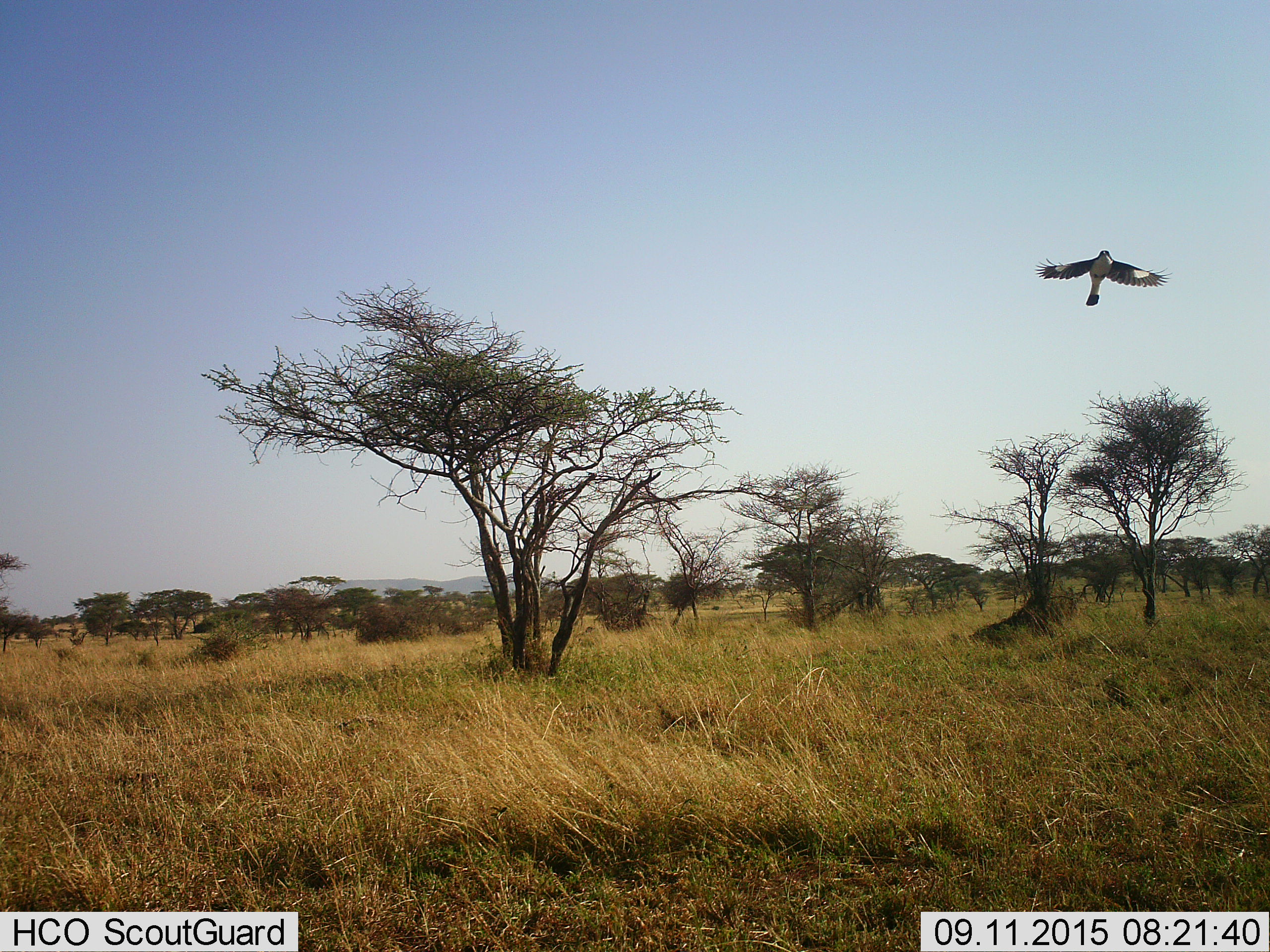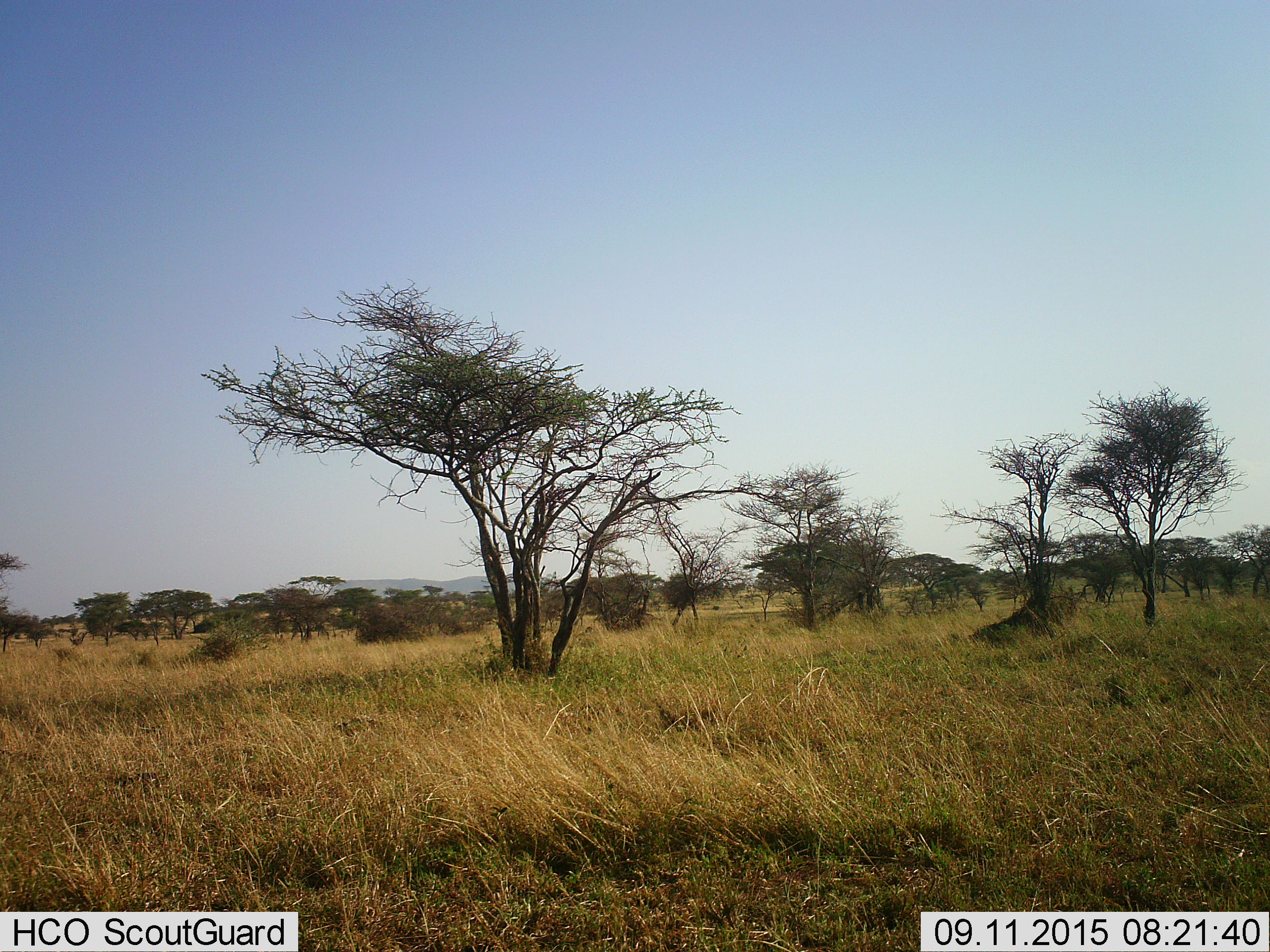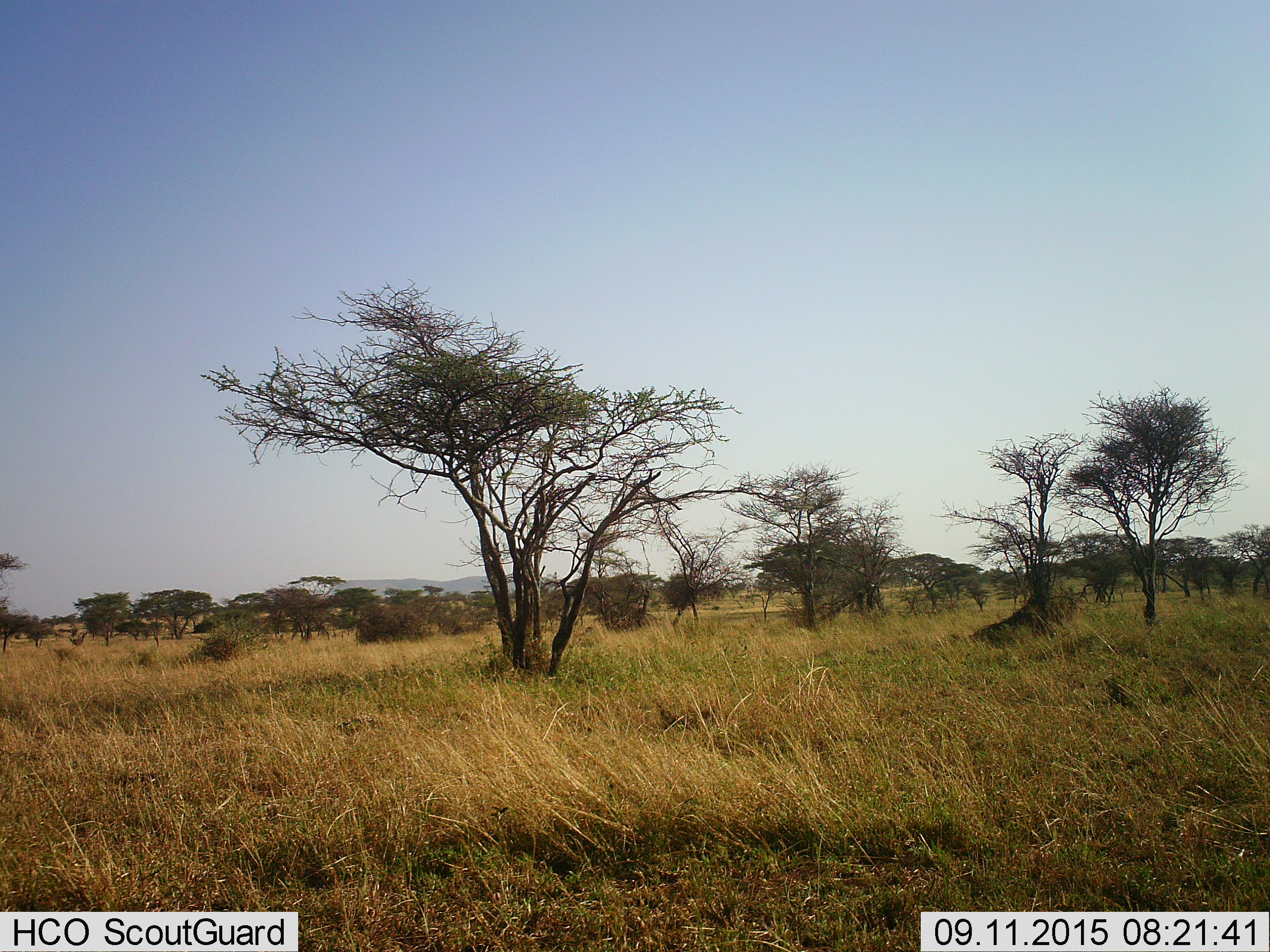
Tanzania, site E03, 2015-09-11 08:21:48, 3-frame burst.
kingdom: Animalia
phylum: Chordata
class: Aves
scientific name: Aves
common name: bird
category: otherbird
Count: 1.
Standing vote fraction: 0%.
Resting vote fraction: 0%.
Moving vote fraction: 100%.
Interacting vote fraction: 0%.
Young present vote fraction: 0%.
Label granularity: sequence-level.